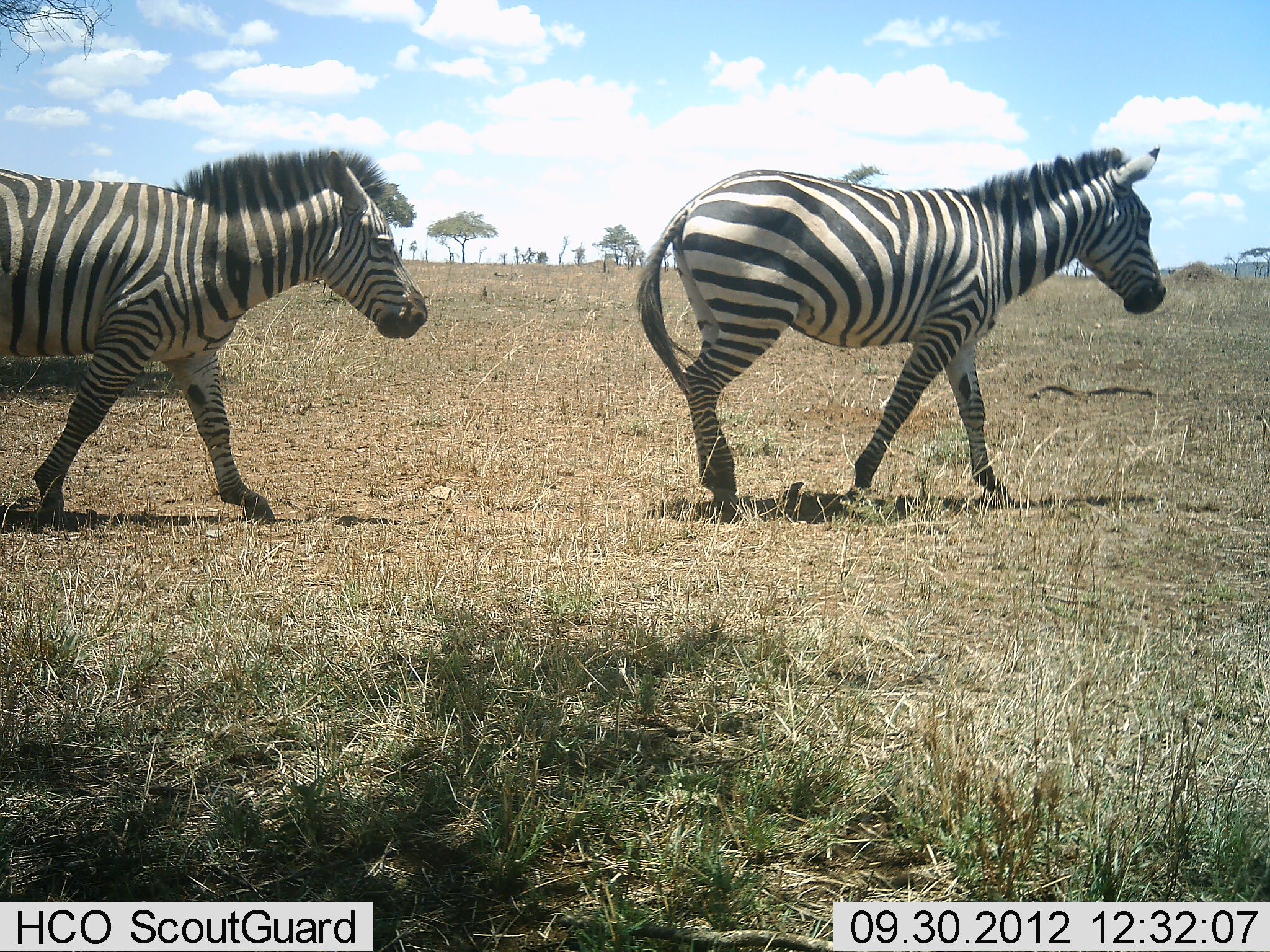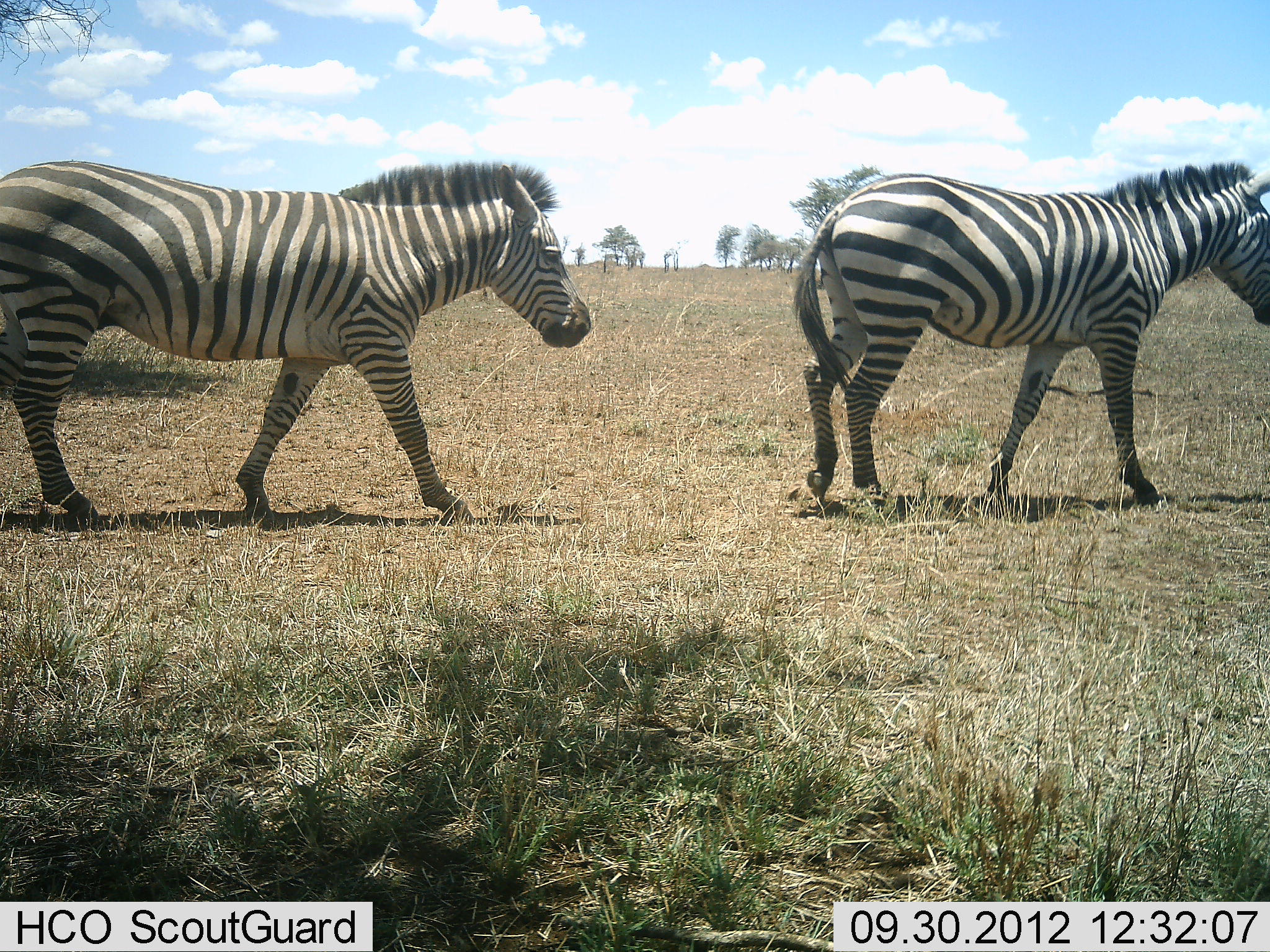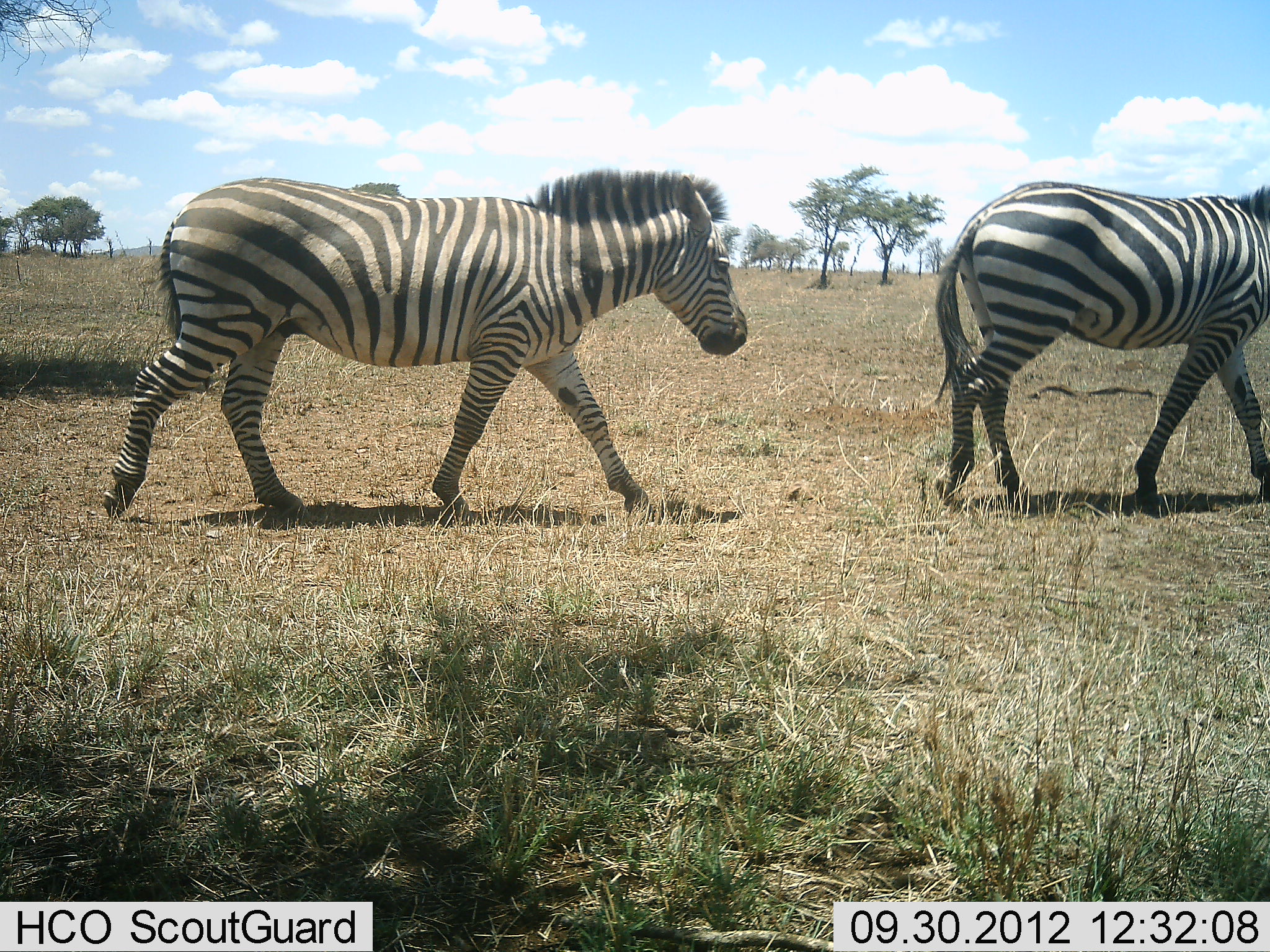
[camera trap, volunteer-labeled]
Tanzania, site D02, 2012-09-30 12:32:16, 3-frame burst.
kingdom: Animalia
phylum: Chordata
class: Mammalia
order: Perissodactyla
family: Equidae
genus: Equus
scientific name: Equus quagga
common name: plains zebra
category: zebra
Zebra (plains zebra) (Equus quagga), count 2. Behavior (volunteer vote fractions): standing 0%, resting 0%, moving 100%, interacting 0%. Young present (vote fraction): 0%. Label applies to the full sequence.